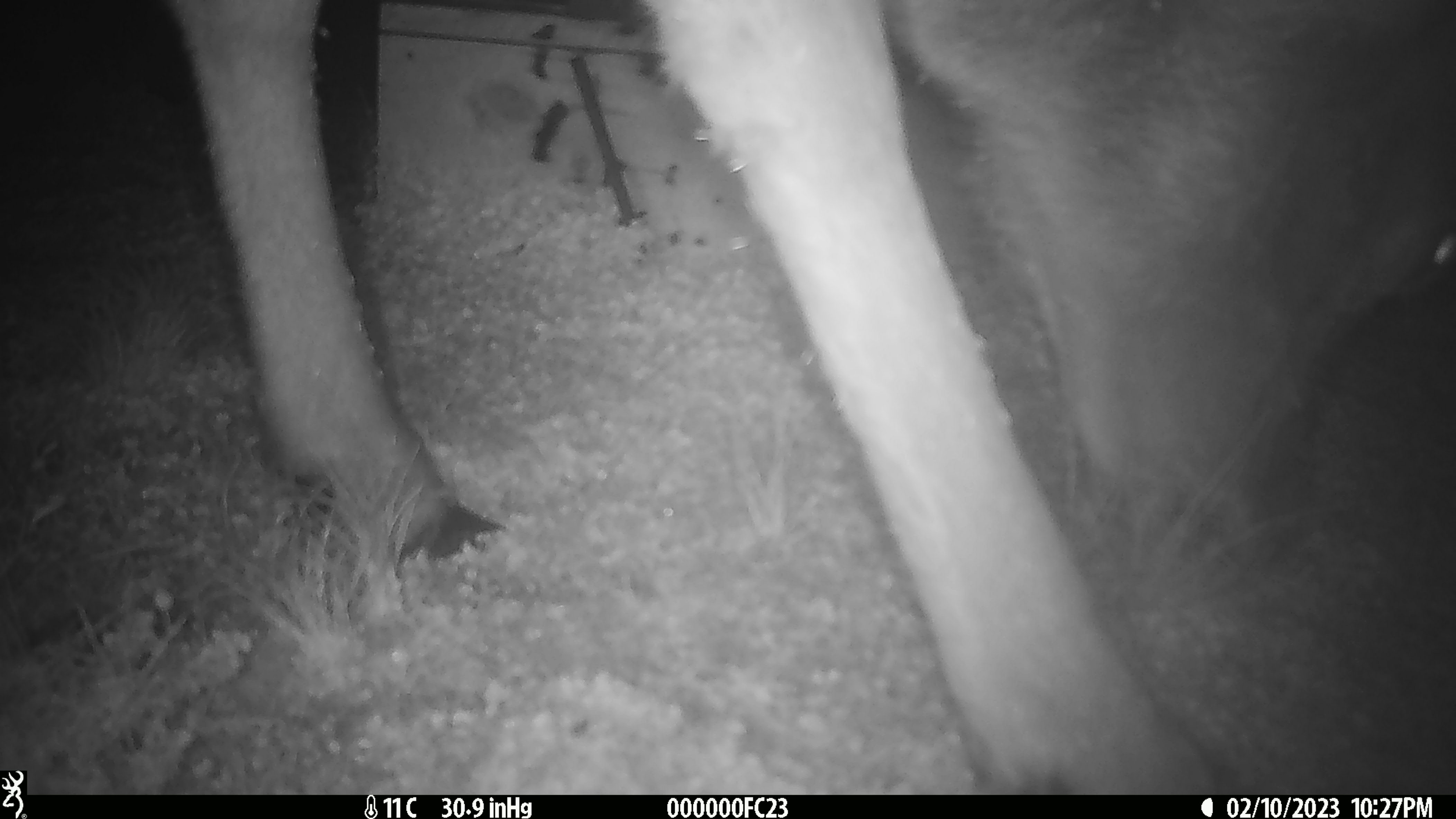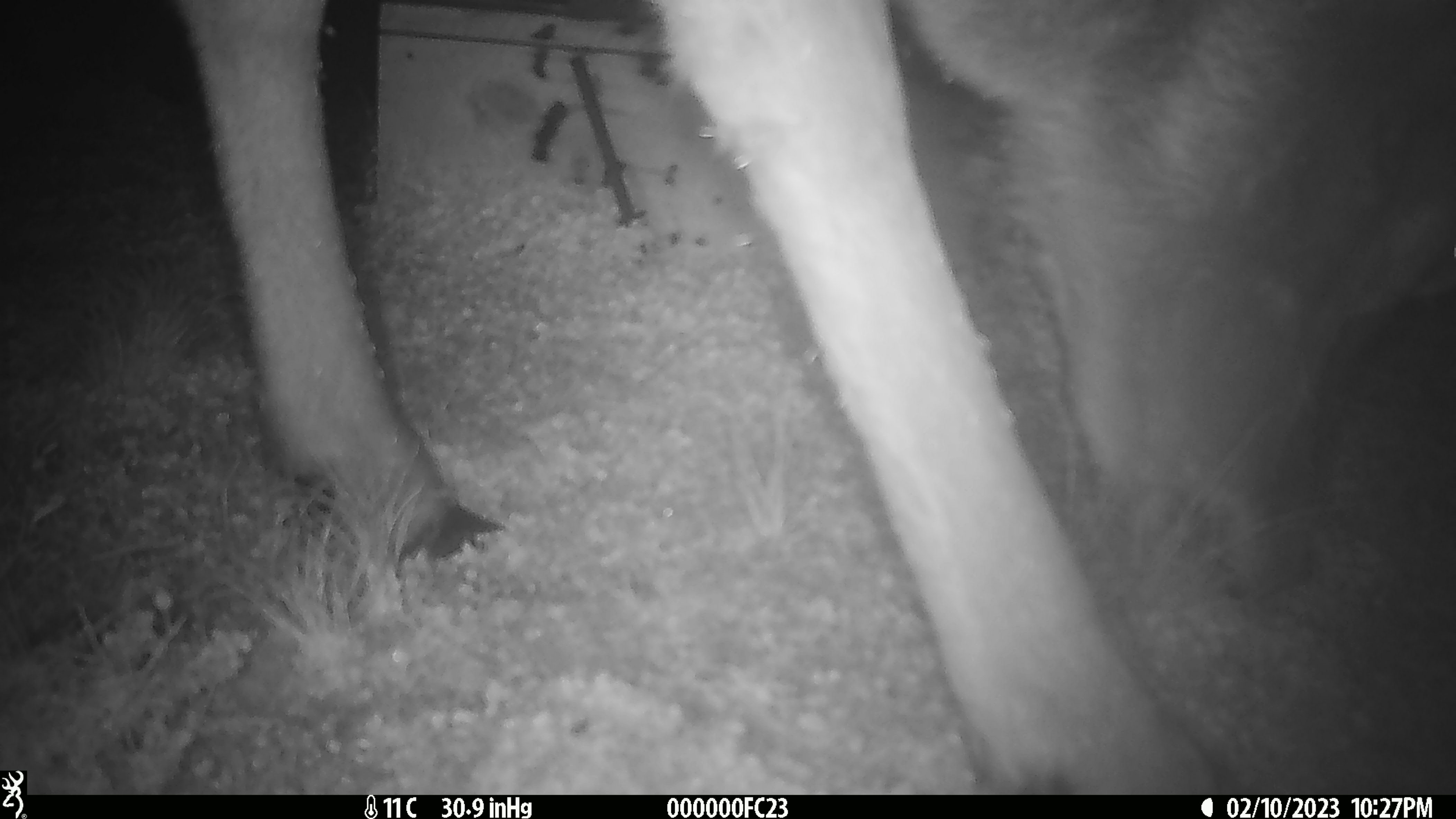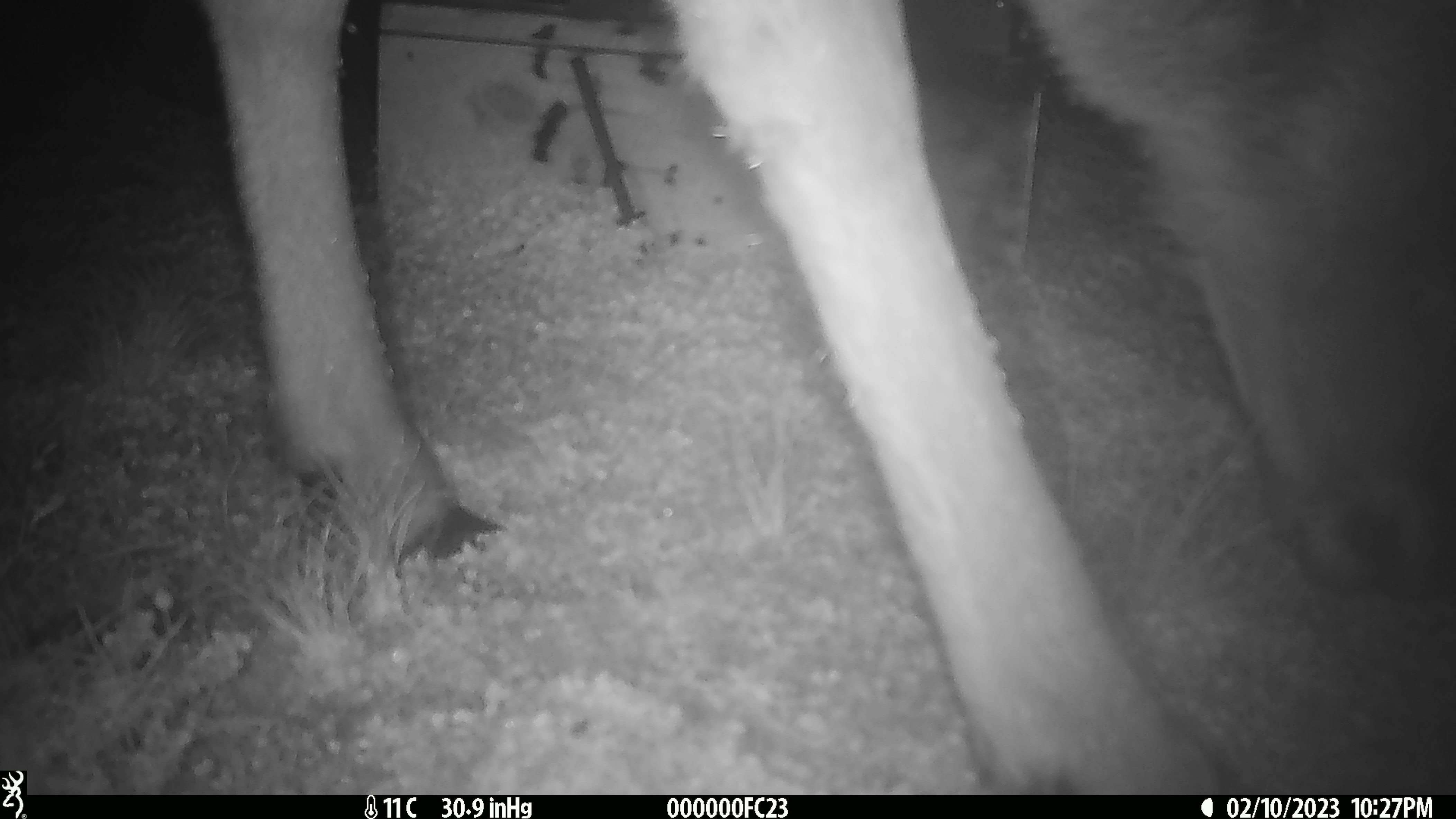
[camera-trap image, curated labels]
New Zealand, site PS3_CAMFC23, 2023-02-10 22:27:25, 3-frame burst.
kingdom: Animalia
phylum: Chordata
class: Mammalia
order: Artiodactyla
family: Cervidae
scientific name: Cervidae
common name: deer